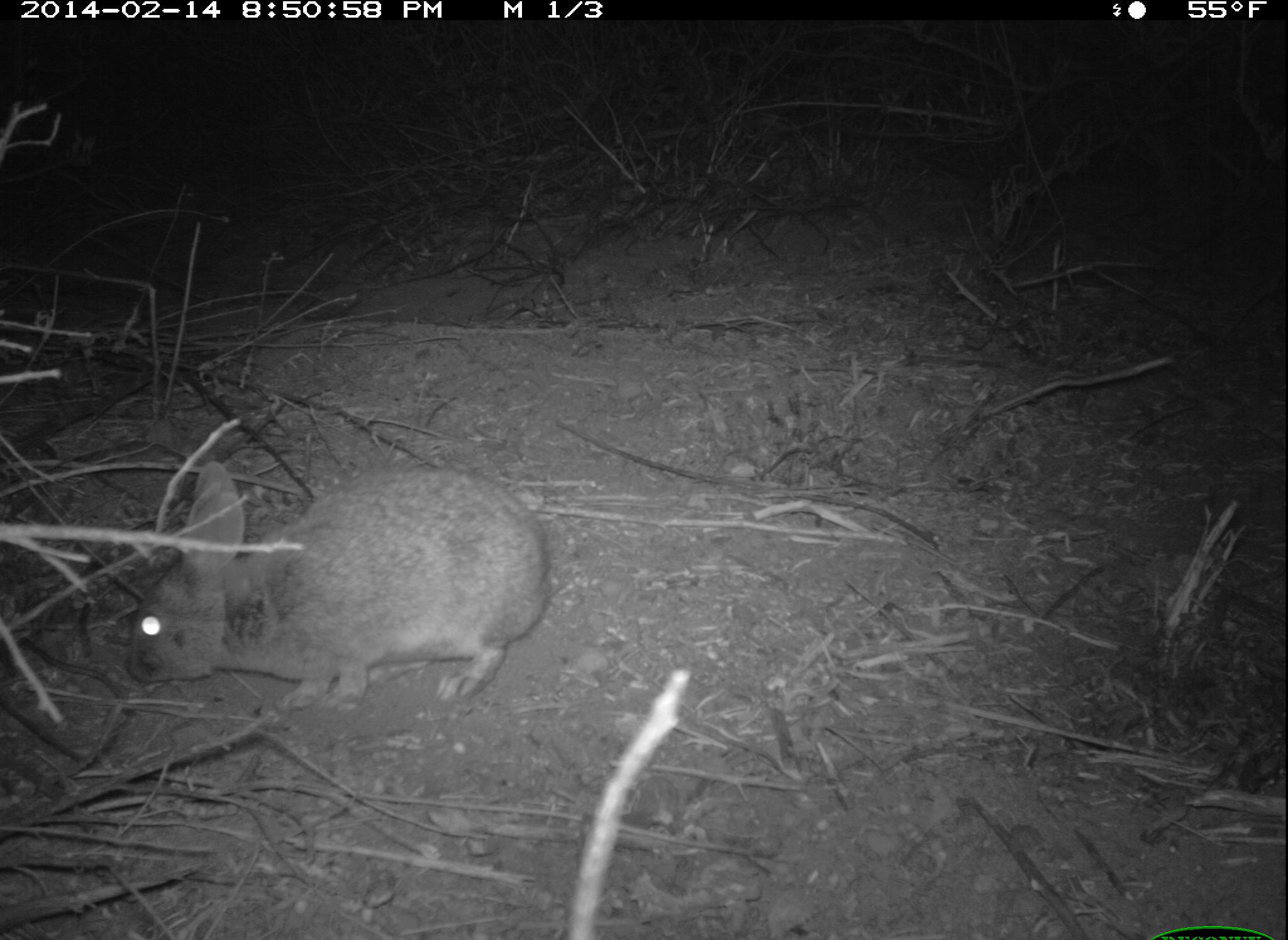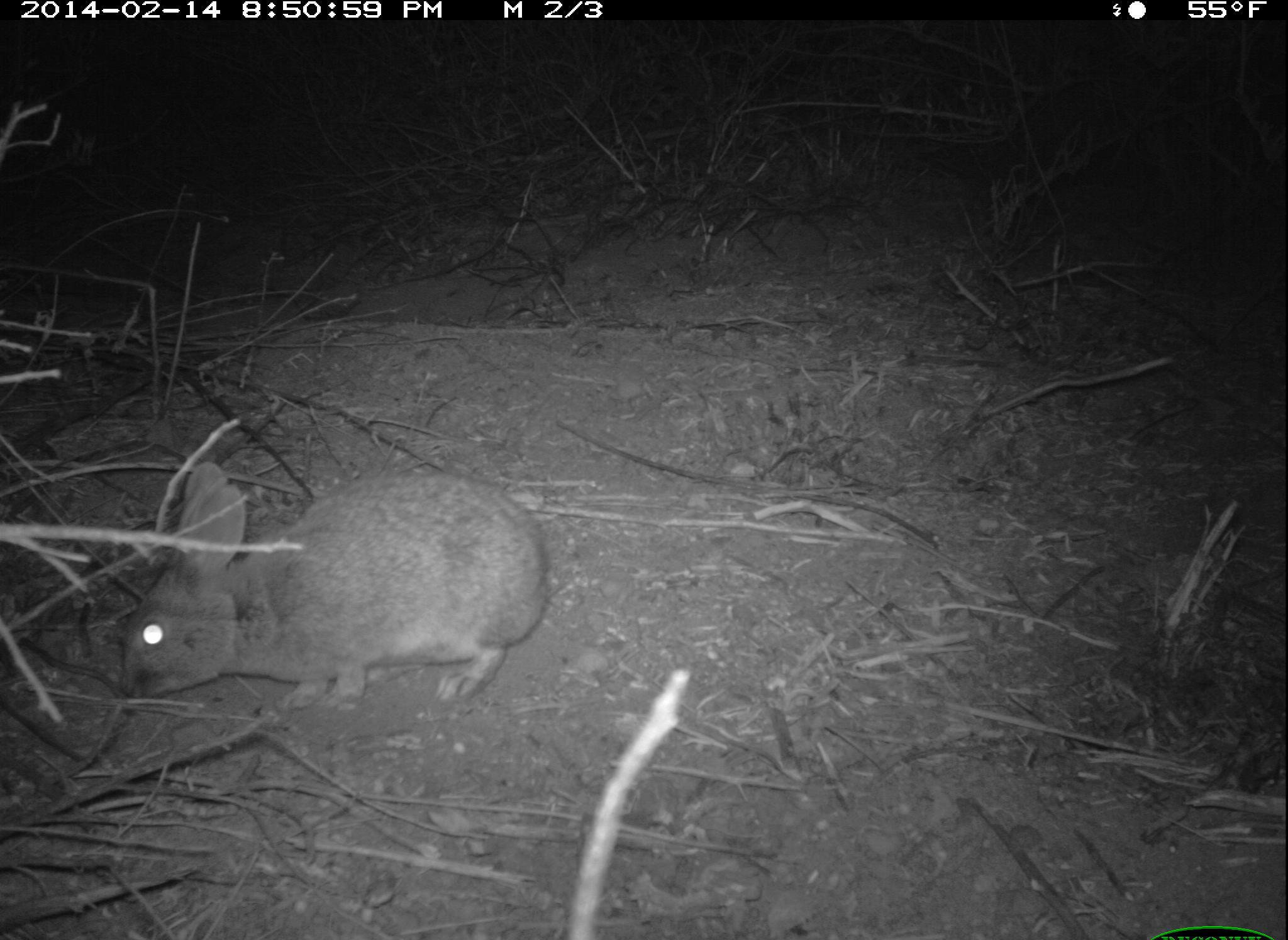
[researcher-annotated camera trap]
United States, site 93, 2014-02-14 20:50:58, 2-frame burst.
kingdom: Animalia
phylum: Chordata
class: Mammalia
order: Lagomorpha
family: Leporidae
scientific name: Leporidae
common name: rabbits and hares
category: rabbit